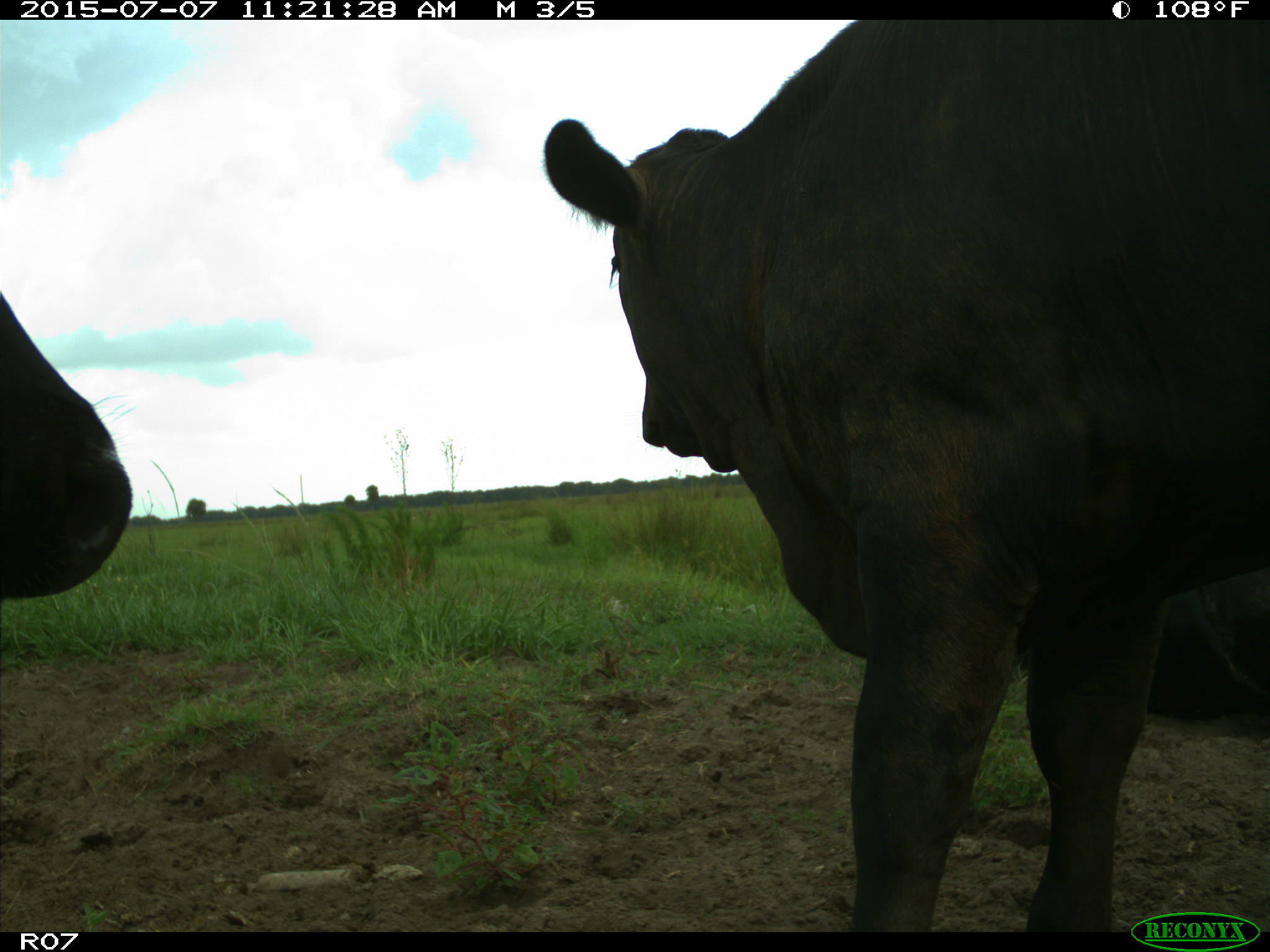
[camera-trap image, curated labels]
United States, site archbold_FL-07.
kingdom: Animalia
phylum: Chordata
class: Mammalia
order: Artiodactyla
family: Bovidae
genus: Bos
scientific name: Bos taurus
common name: domestic cow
Bos taurus (domestic cow).